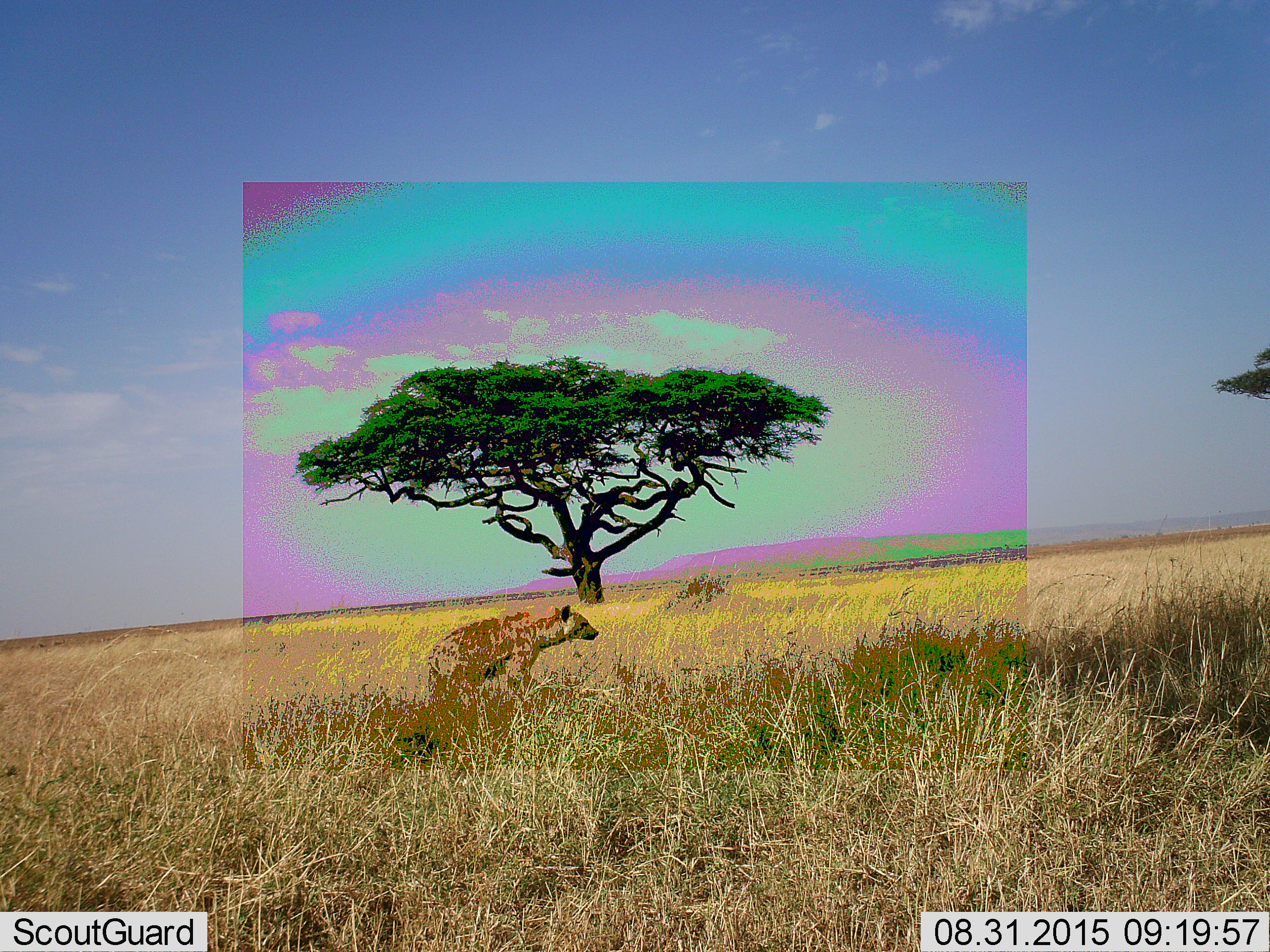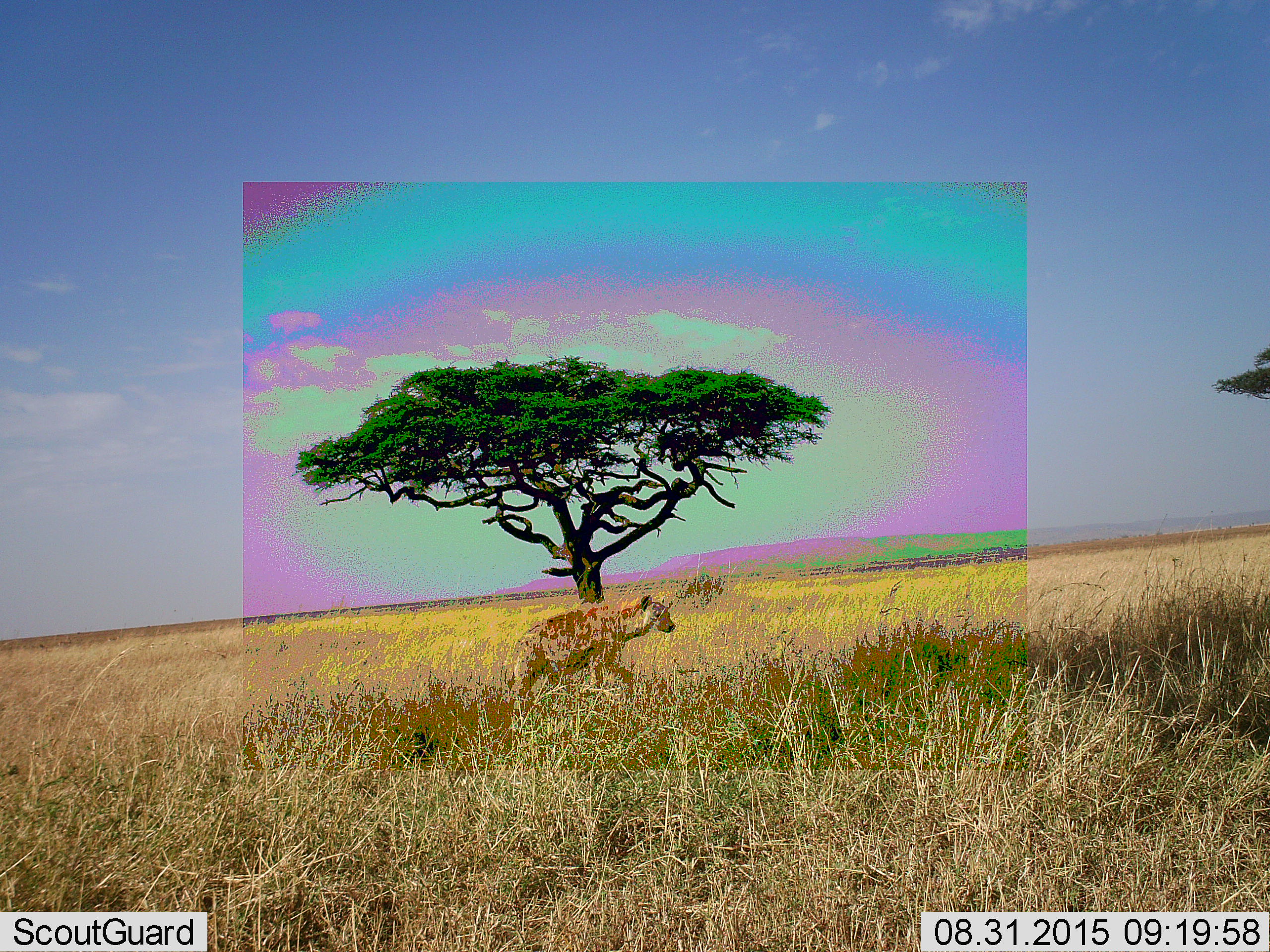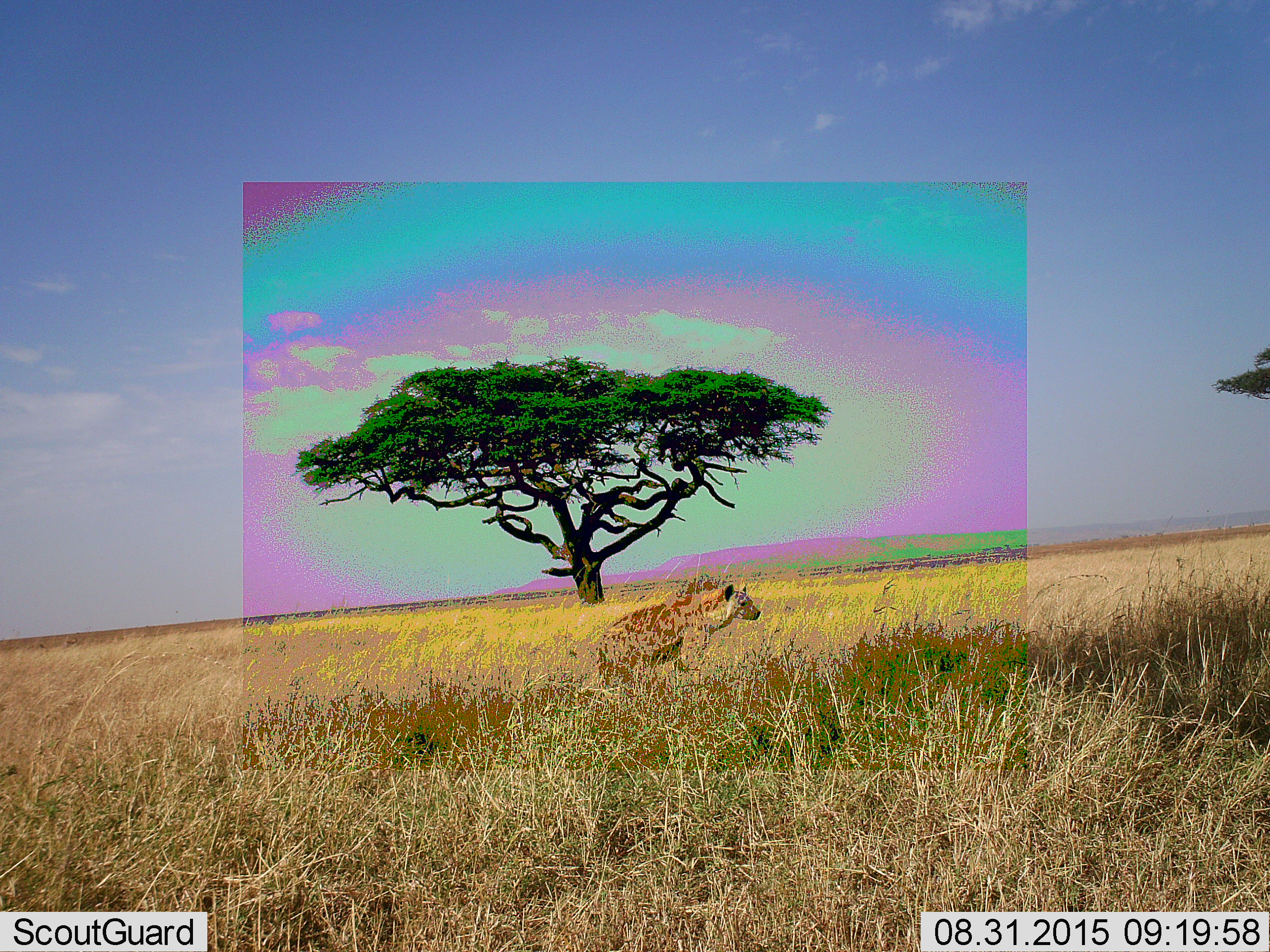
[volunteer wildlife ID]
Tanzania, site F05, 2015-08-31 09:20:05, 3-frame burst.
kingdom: Animalia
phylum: Chordata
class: Mammalia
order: Carnivora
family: Hyaenidae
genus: Crocuta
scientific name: Crocuta crocuta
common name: spotted hyena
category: hyenaspotted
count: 1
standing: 9%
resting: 9%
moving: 82%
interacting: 0%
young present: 0%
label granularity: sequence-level